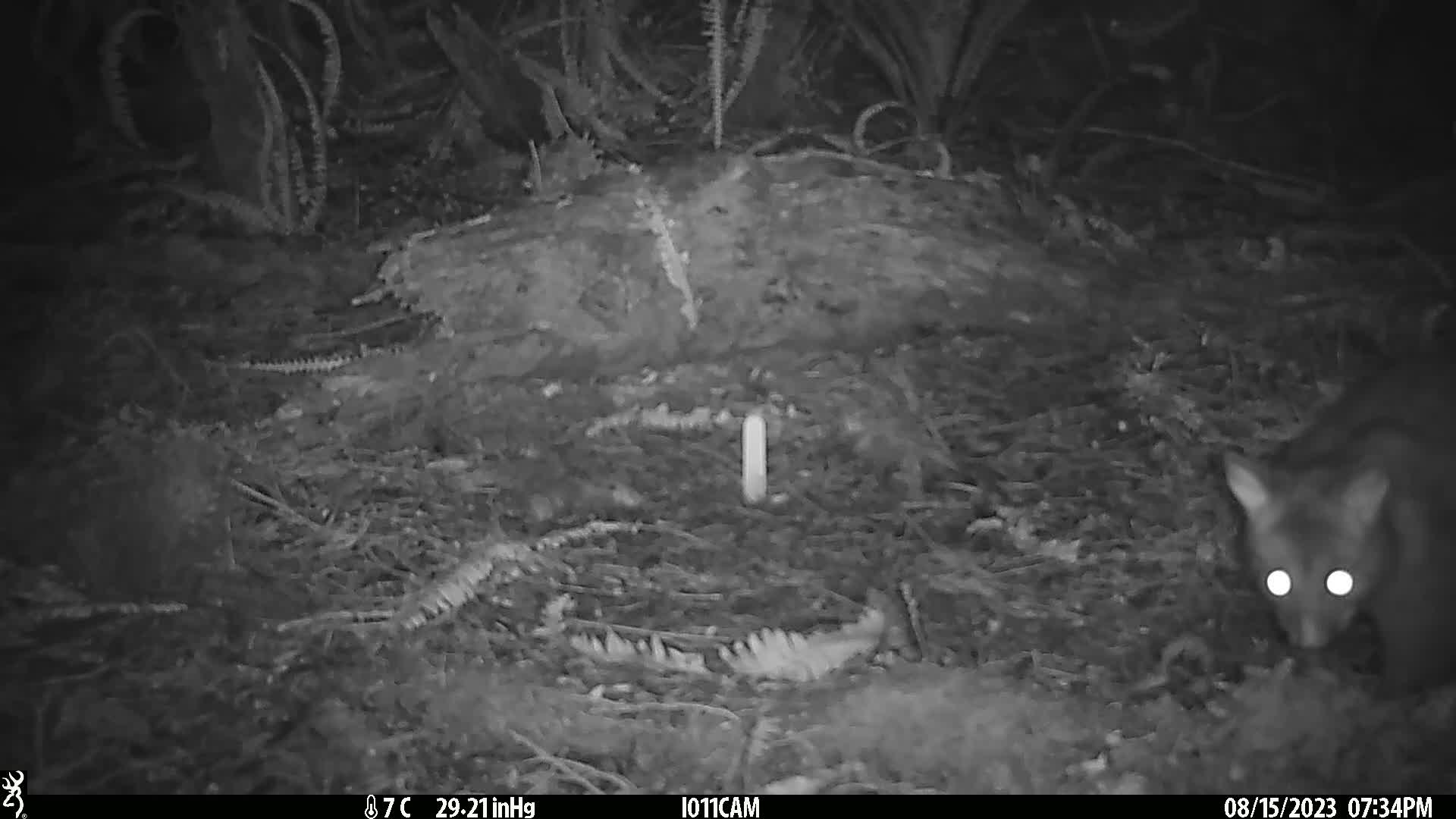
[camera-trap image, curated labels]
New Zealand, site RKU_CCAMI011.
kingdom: Animalia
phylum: Chordata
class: Mammalia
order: Diprotodontia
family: Phalangeridae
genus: Trichosurus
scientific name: Trichosurus vulpecula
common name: common brushtail possum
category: possum